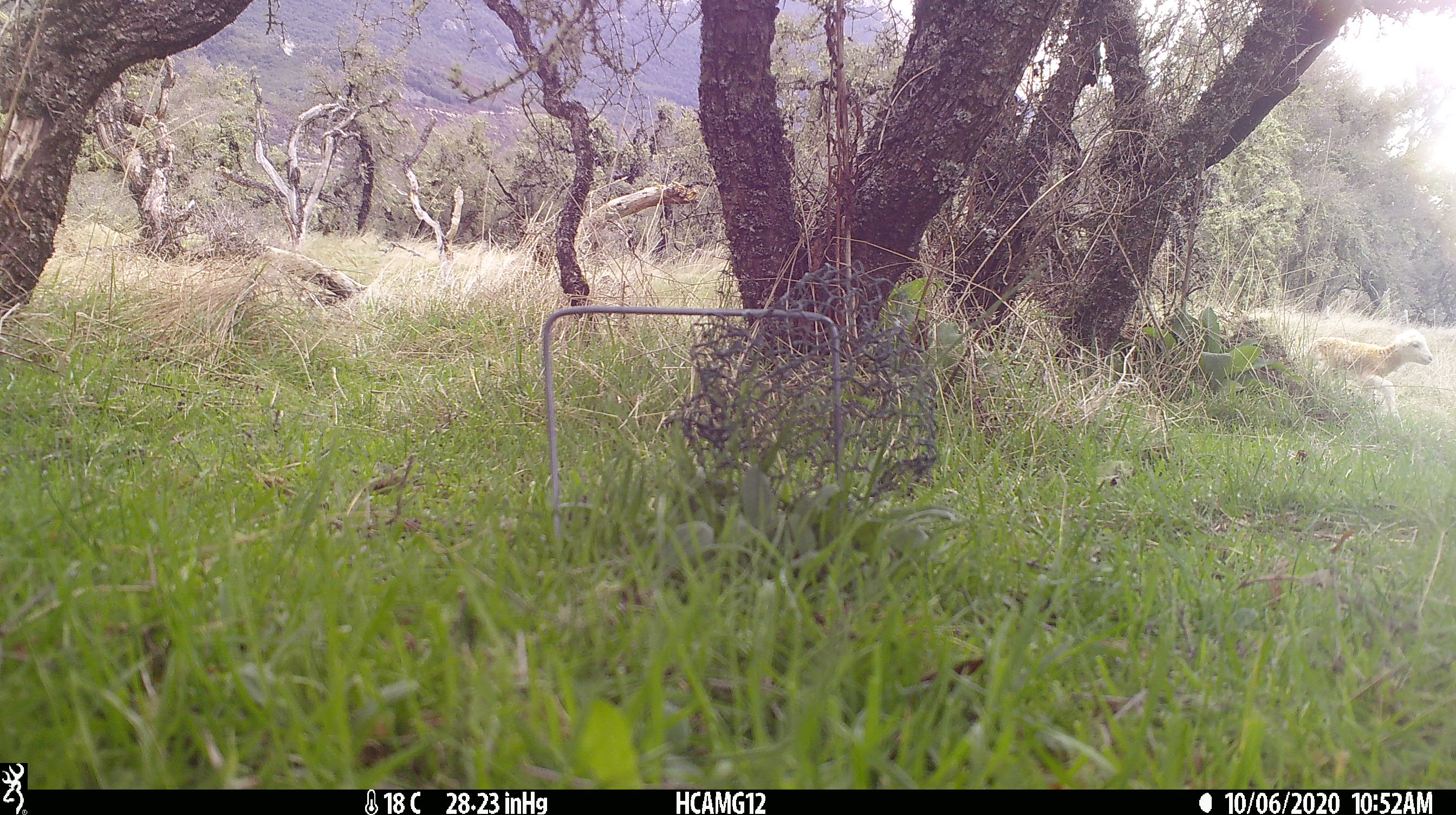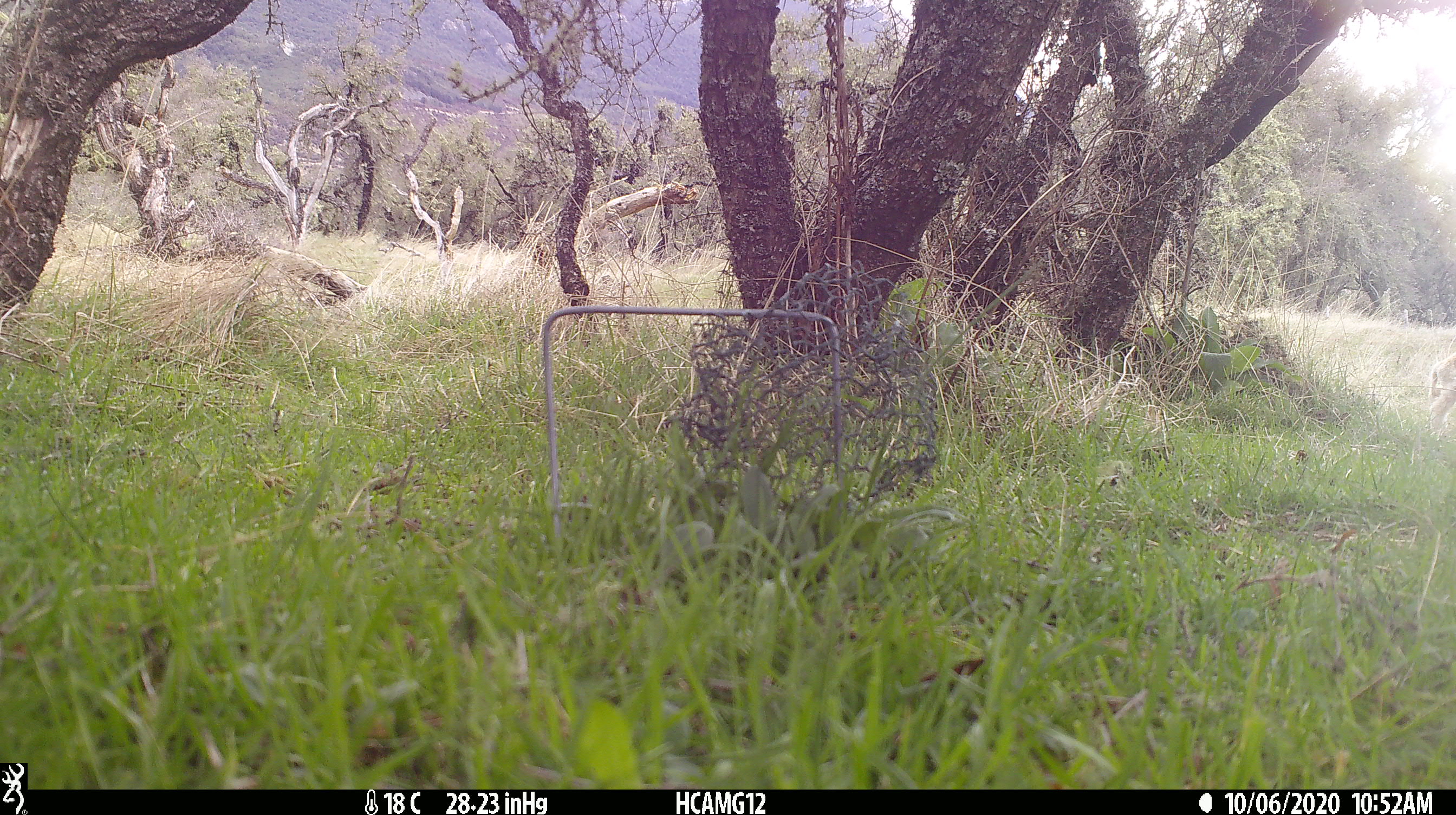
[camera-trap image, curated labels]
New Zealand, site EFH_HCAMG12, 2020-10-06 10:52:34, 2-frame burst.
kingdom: Animalia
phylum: Chordata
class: Mammalia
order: Artiodactyla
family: Bovidae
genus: Ovis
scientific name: Ovis aries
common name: domestic sheep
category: sheep